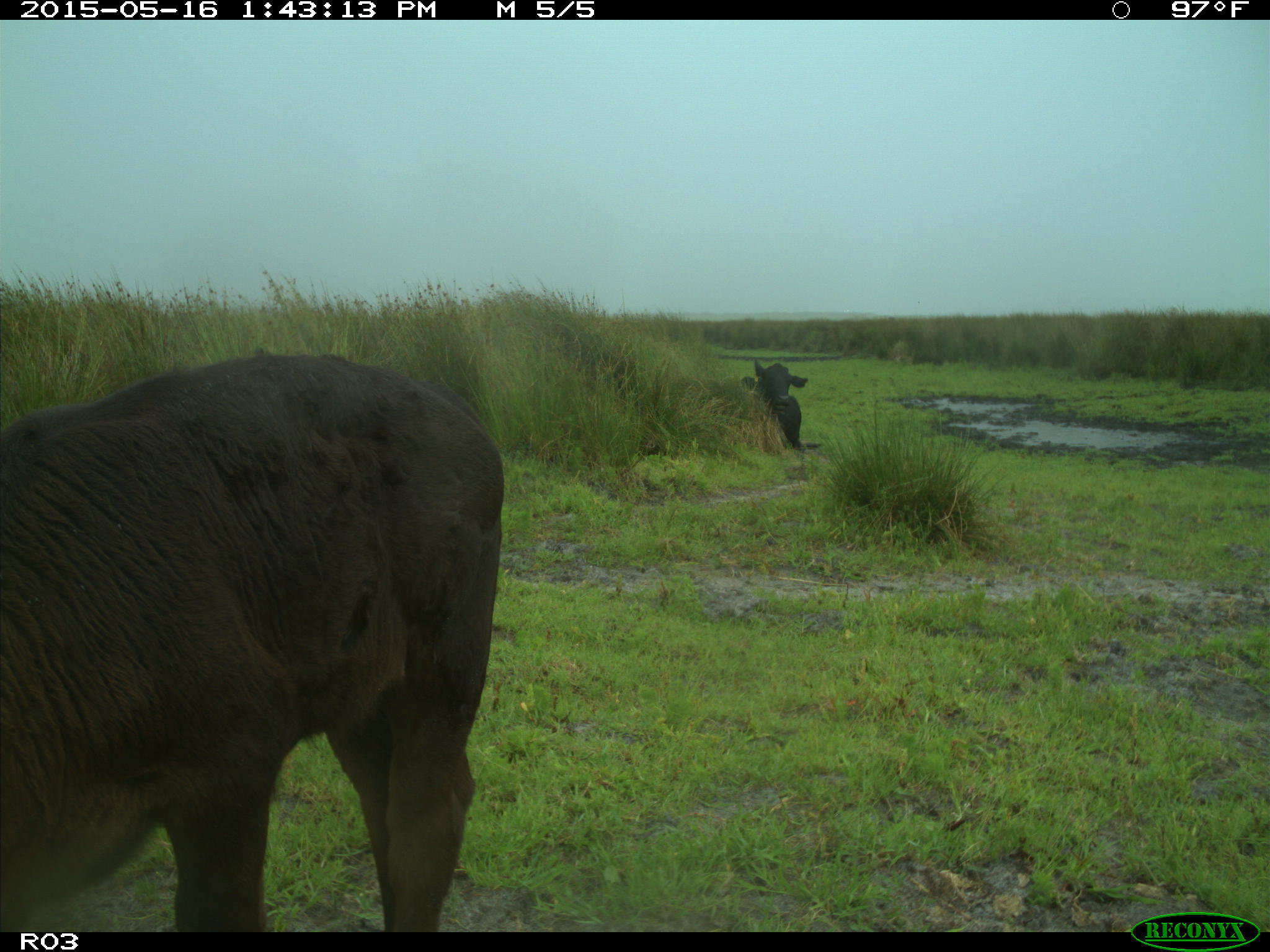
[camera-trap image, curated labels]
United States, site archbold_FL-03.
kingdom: Animalia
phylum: Chordata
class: Mammalia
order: Artiodactyla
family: Bovidae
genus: Bos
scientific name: Bos taurus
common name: domestic cow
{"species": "Bos taurus (domestic cow)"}